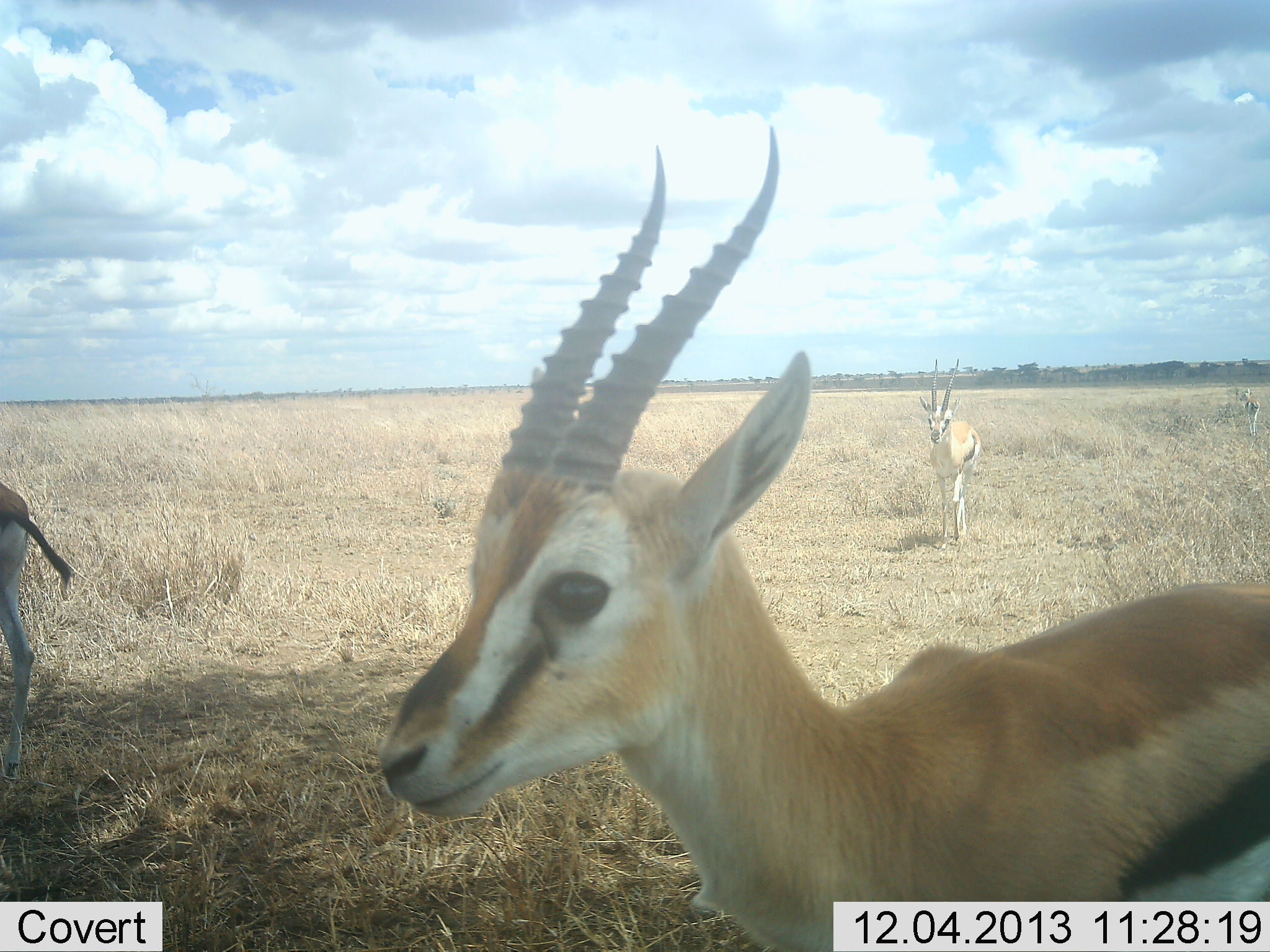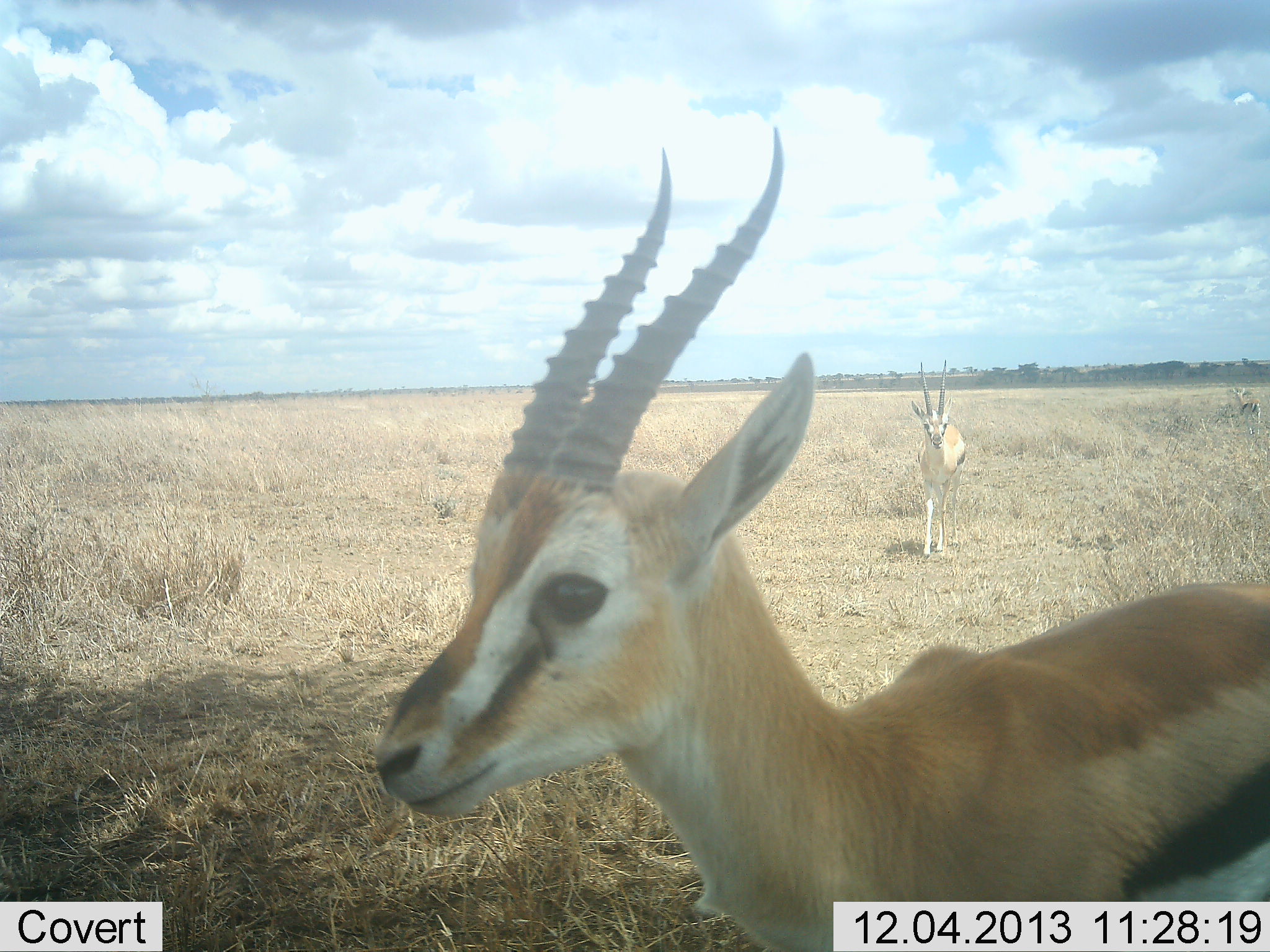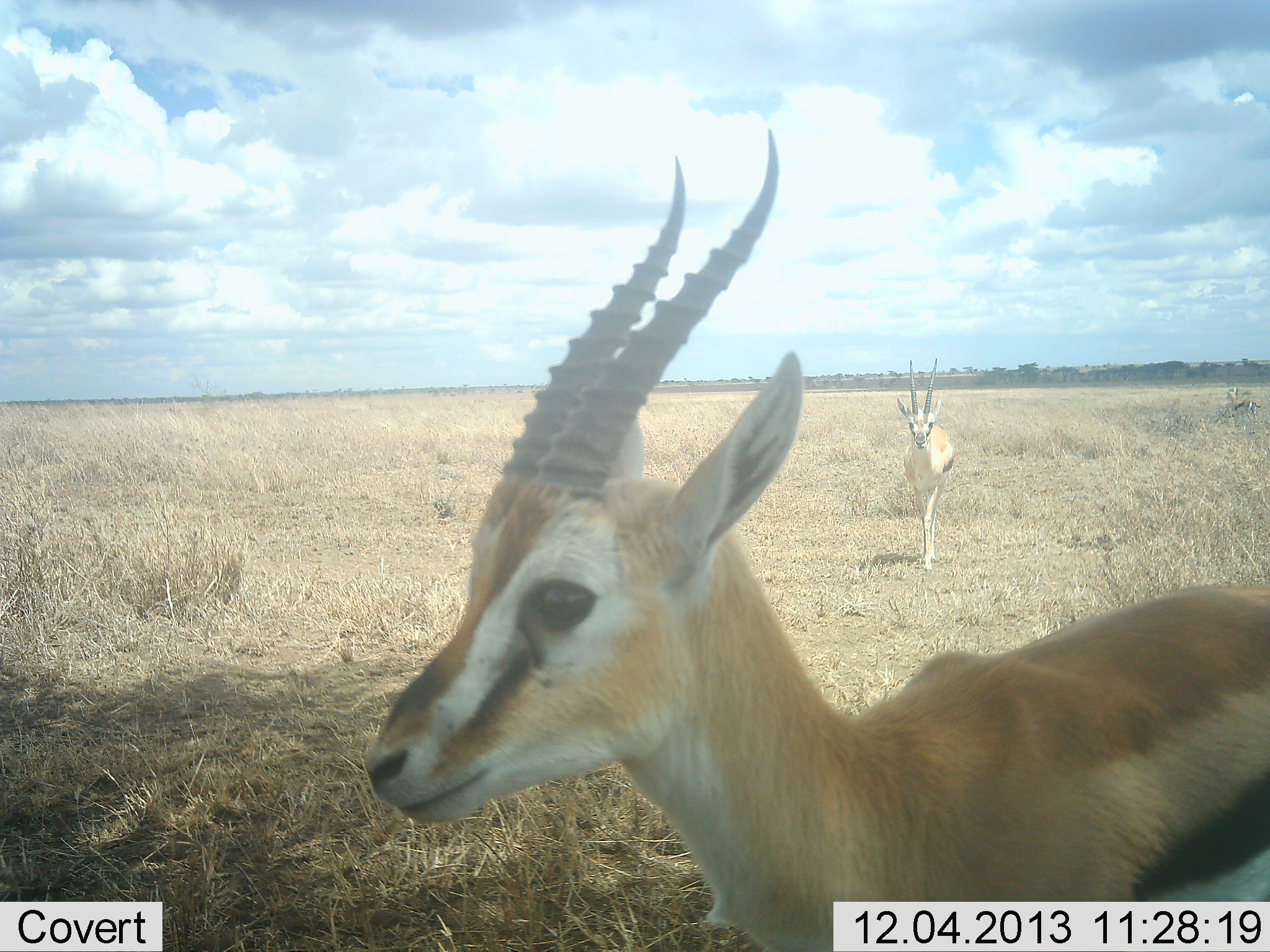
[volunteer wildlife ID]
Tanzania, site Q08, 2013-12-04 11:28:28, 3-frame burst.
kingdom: Animalia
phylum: Chordata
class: Mammalia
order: Artiodactyla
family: Bovidae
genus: Eudorcas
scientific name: Eudorcas thomsonii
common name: thomson's gazelle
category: gazellethomsons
Gazellethomsons (thomson's gazelle) (Eudorcas thomsonii), count 4. Behavior (volunteer vote fractions): standing 90%, resting 0%, moving 90%, interacting 0%. Young present (vote fraction): 0%. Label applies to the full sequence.